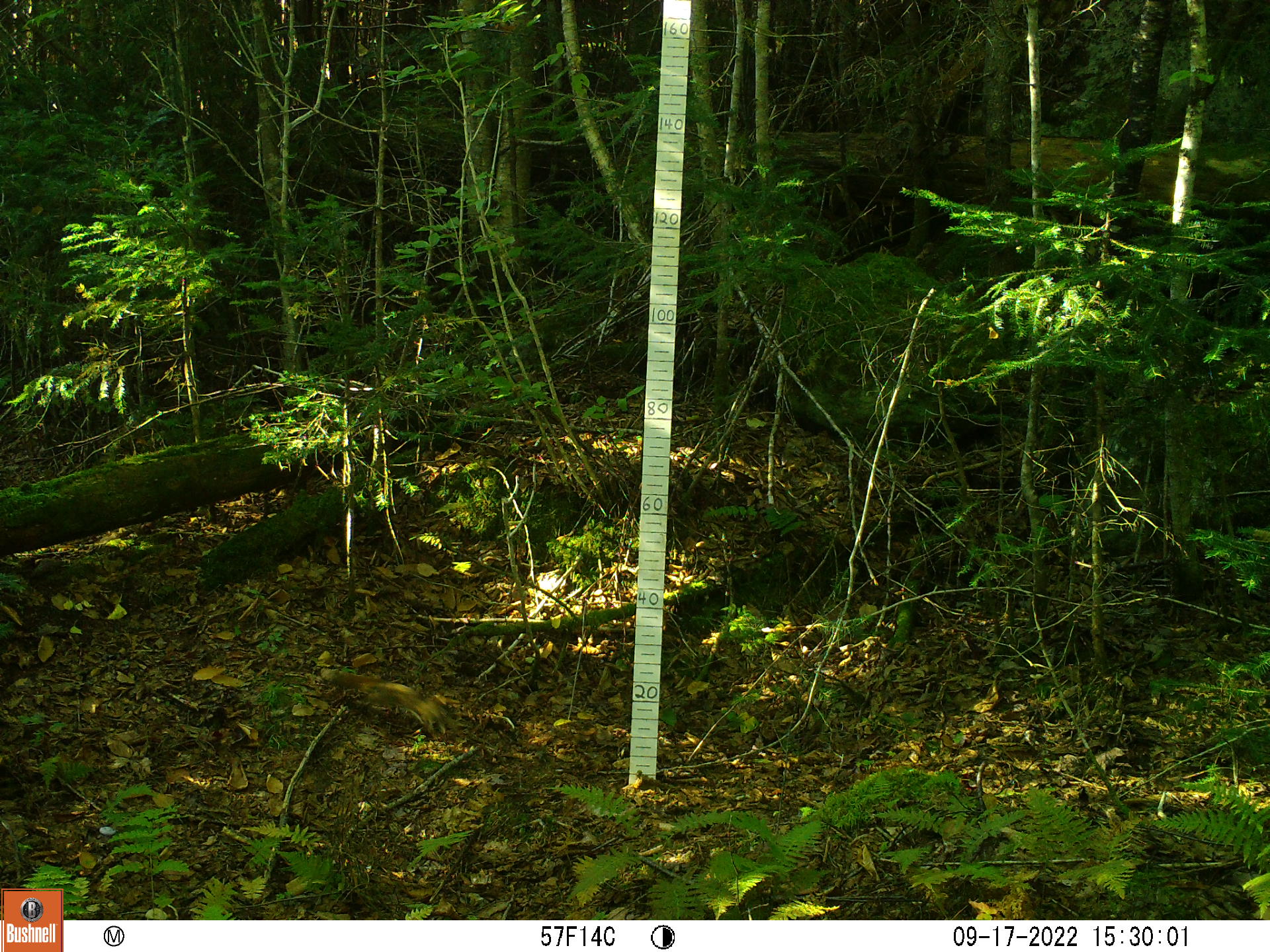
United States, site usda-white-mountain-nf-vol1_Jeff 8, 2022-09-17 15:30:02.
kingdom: Animalia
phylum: Chordata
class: Mammalia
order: Rodentia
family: Sciuridae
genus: Tamiasciurus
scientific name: Tamiasciurus hudsonicus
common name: red squirrel